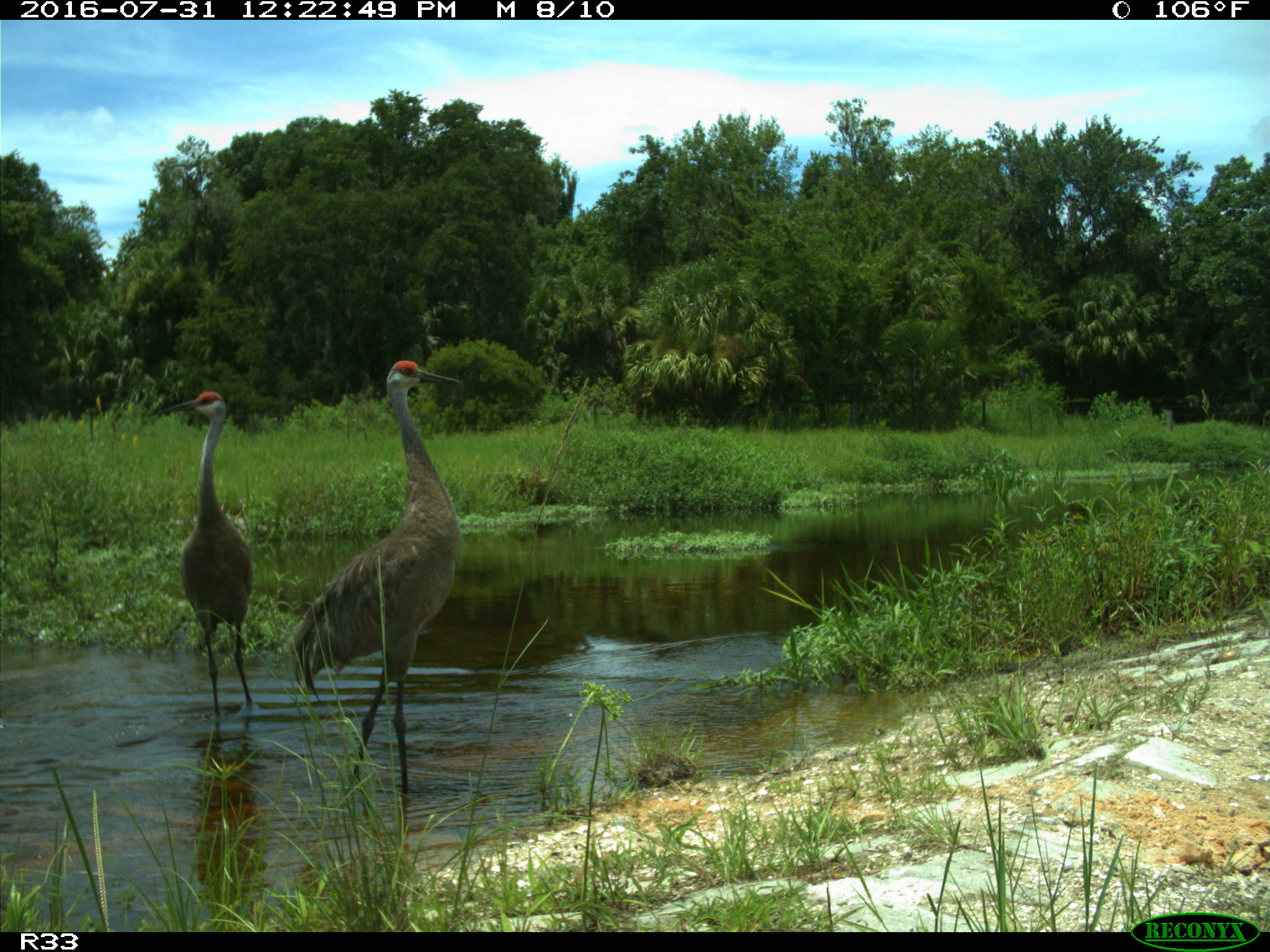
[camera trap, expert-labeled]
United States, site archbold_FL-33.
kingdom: Animalia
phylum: Chordata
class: Aves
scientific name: Aves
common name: birds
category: unidentified bird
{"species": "unidentified bird (birds) (Aves)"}